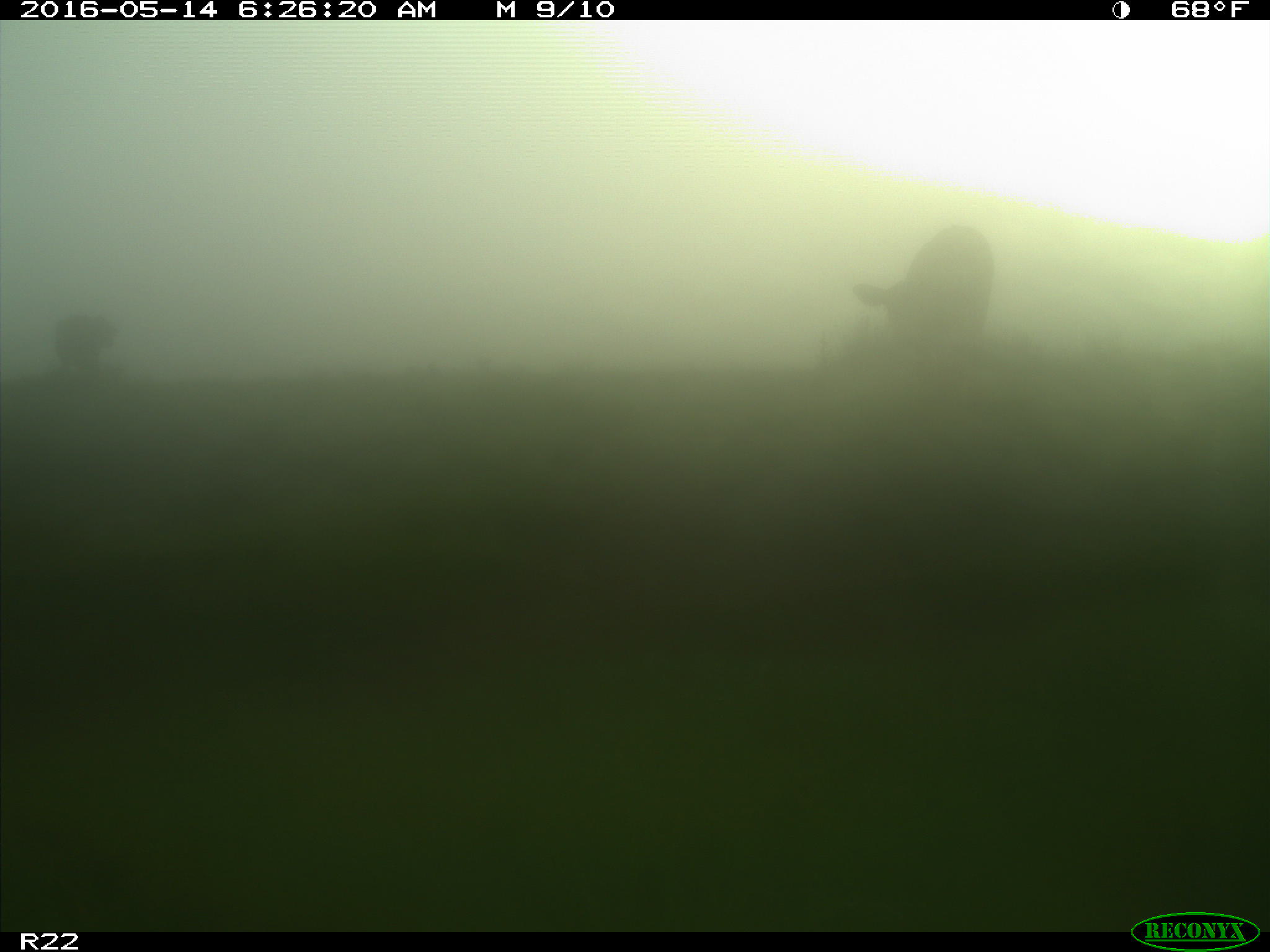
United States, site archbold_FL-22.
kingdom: Animalia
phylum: Chordata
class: Mammalia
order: Artiodactyla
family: Bovidae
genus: Bos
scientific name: Bos taurus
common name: domestic cow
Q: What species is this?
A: Bos taurus (domestic cow).